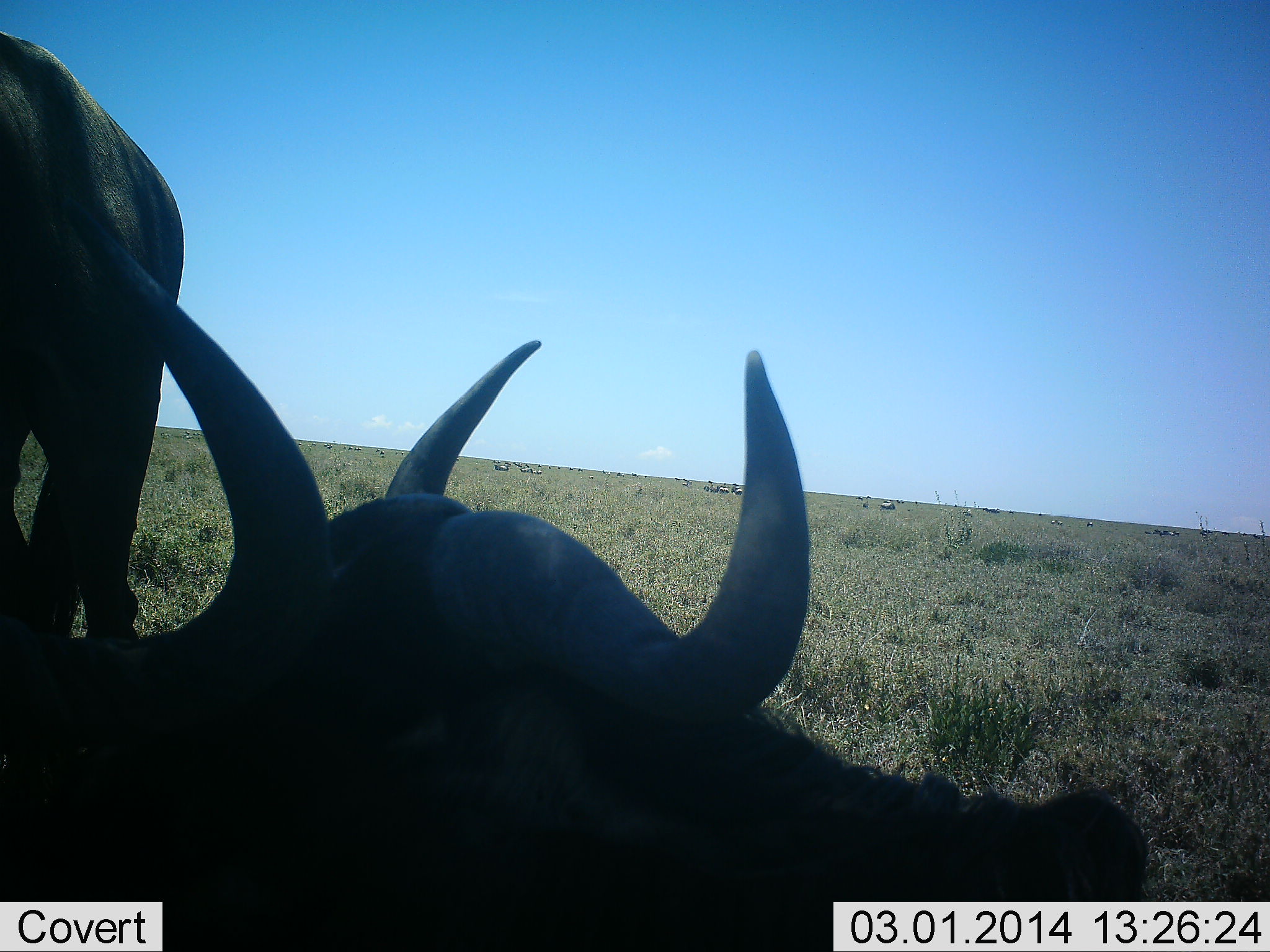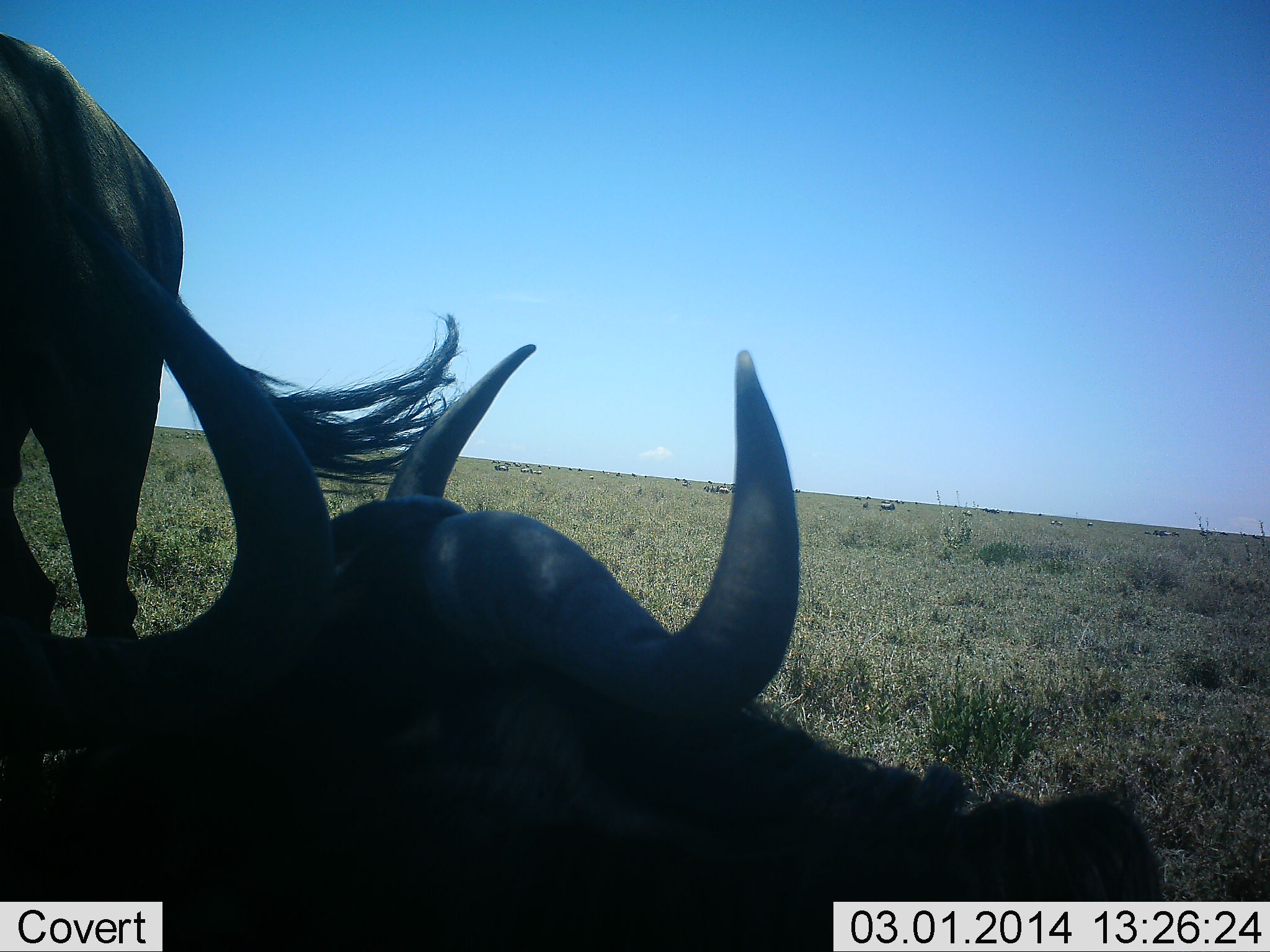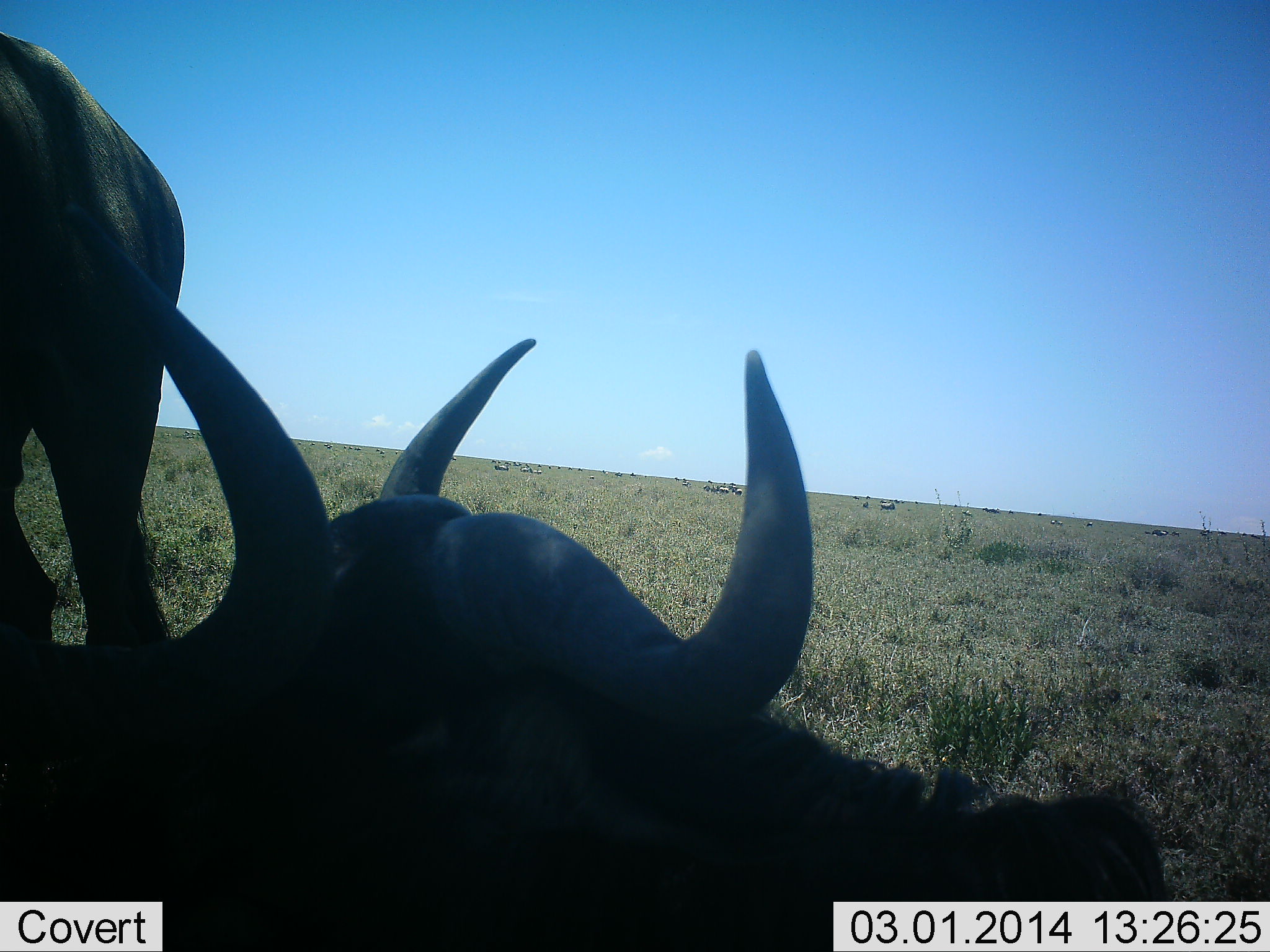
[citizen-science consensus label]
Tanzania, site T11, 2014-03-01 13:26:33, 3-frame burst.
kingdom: Animalia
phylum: Chordata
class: Mammalia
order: Artiodactyla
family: Bovidae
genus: Connochaetes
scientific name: Connochaetes taurinus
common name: blue wildebeest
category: wildebeest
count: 2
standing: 70%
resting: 80%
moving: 0%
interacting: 0%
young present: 0%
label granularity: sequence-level